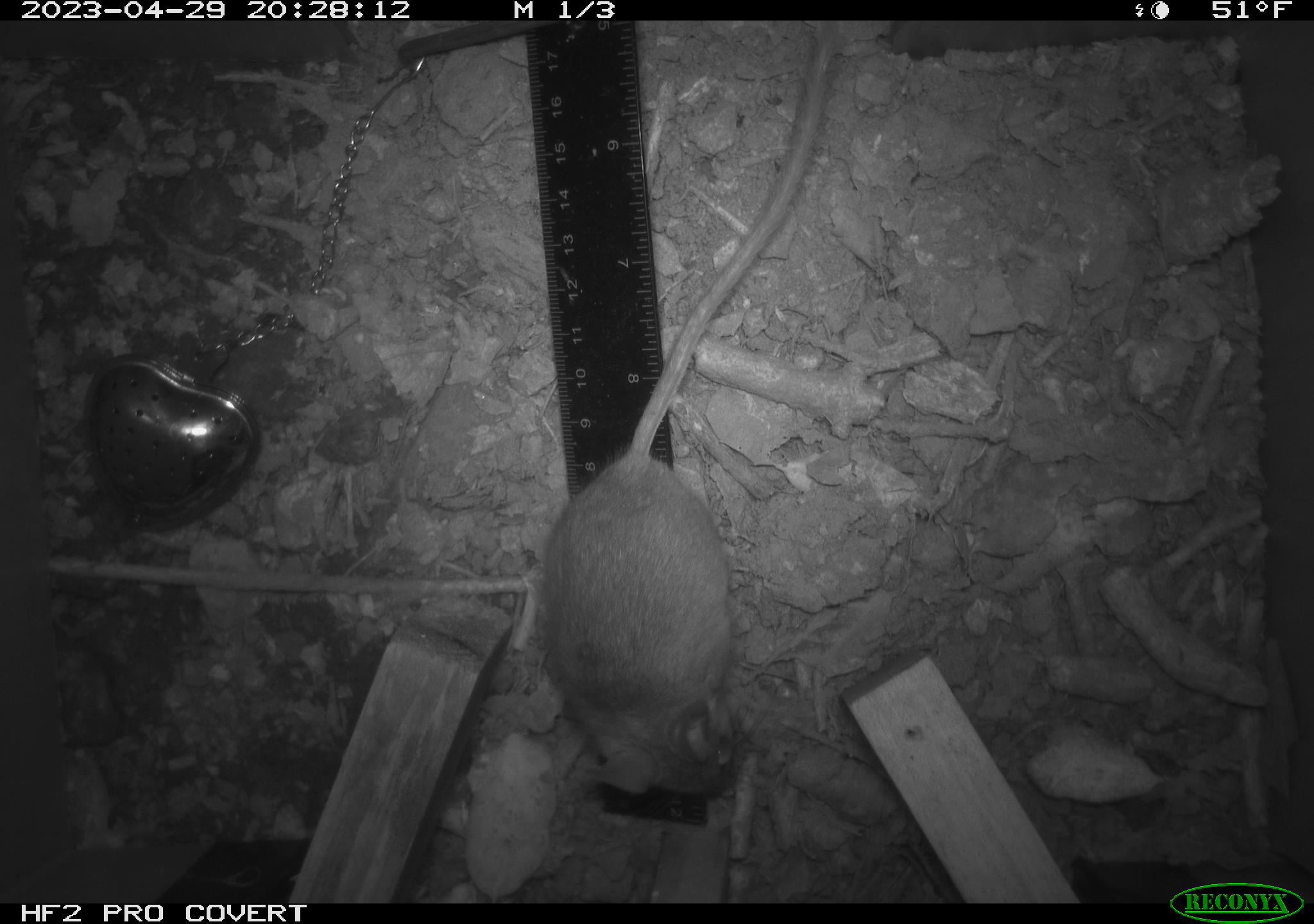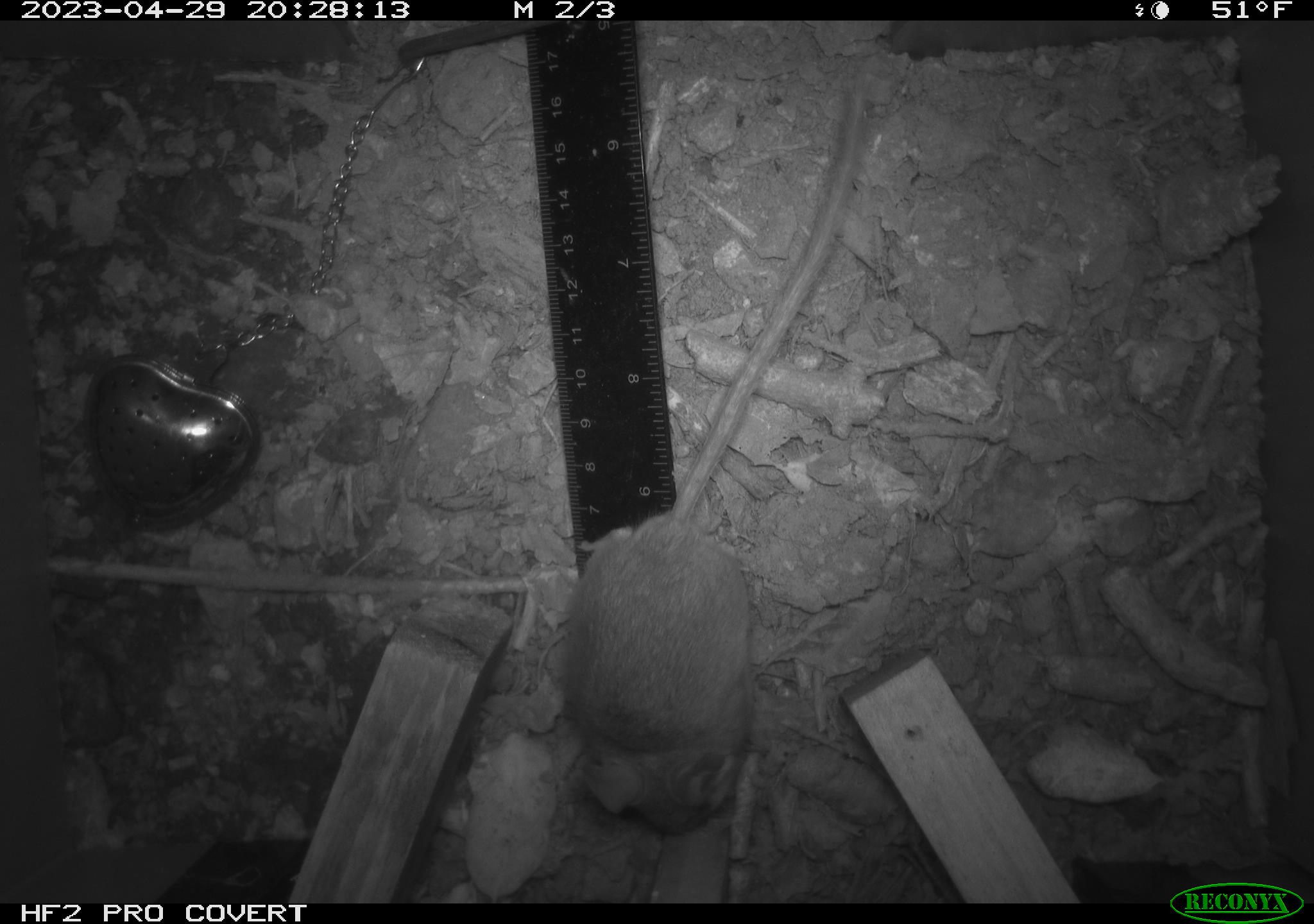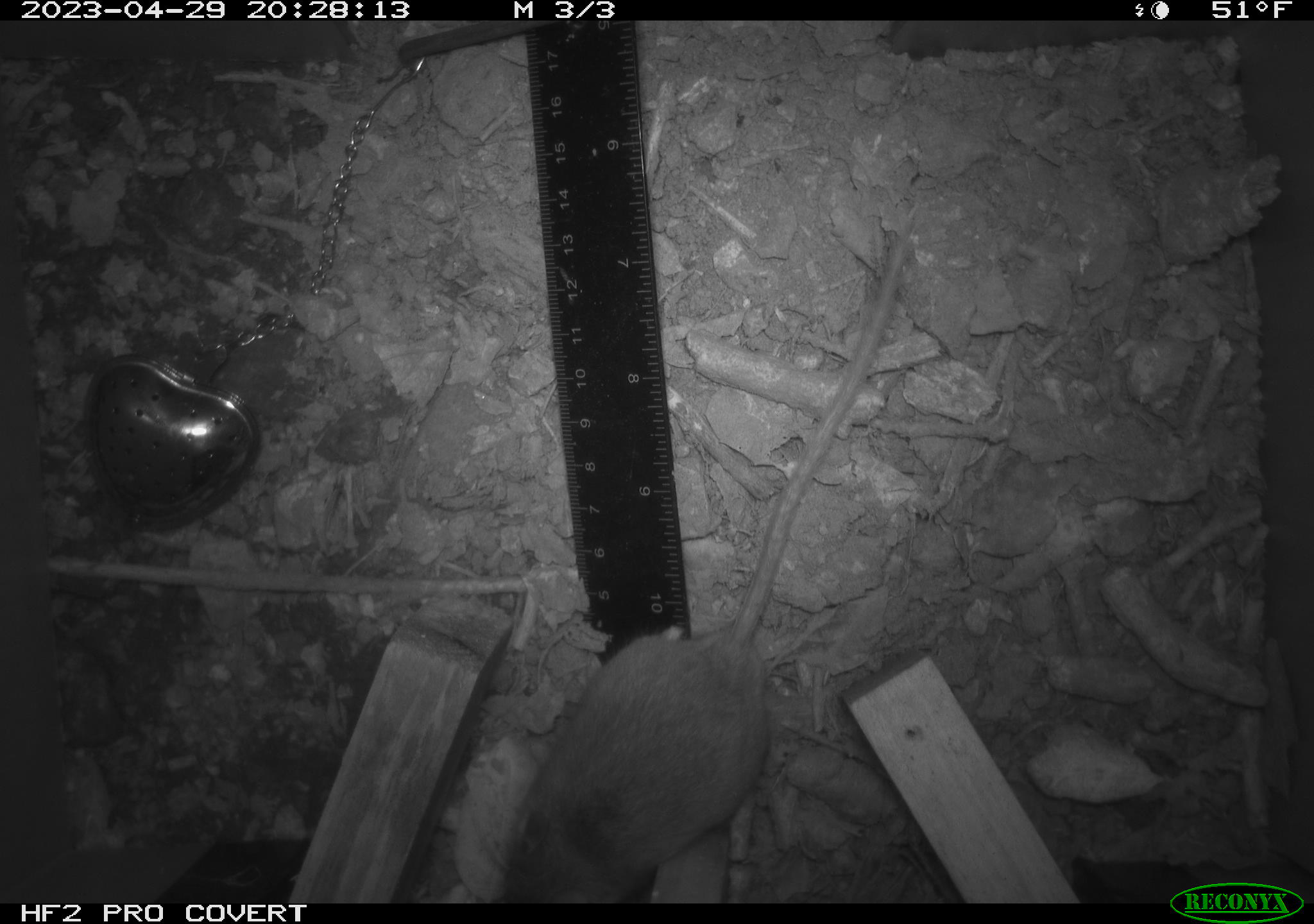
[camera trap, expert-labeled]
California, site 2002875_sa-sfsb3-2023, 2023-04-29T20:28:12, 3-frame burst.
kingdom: Animalia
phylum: Chordata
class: Mammalia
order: Rodentia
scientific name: Rodentia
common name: mouse species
Mouse species (Rodentia).